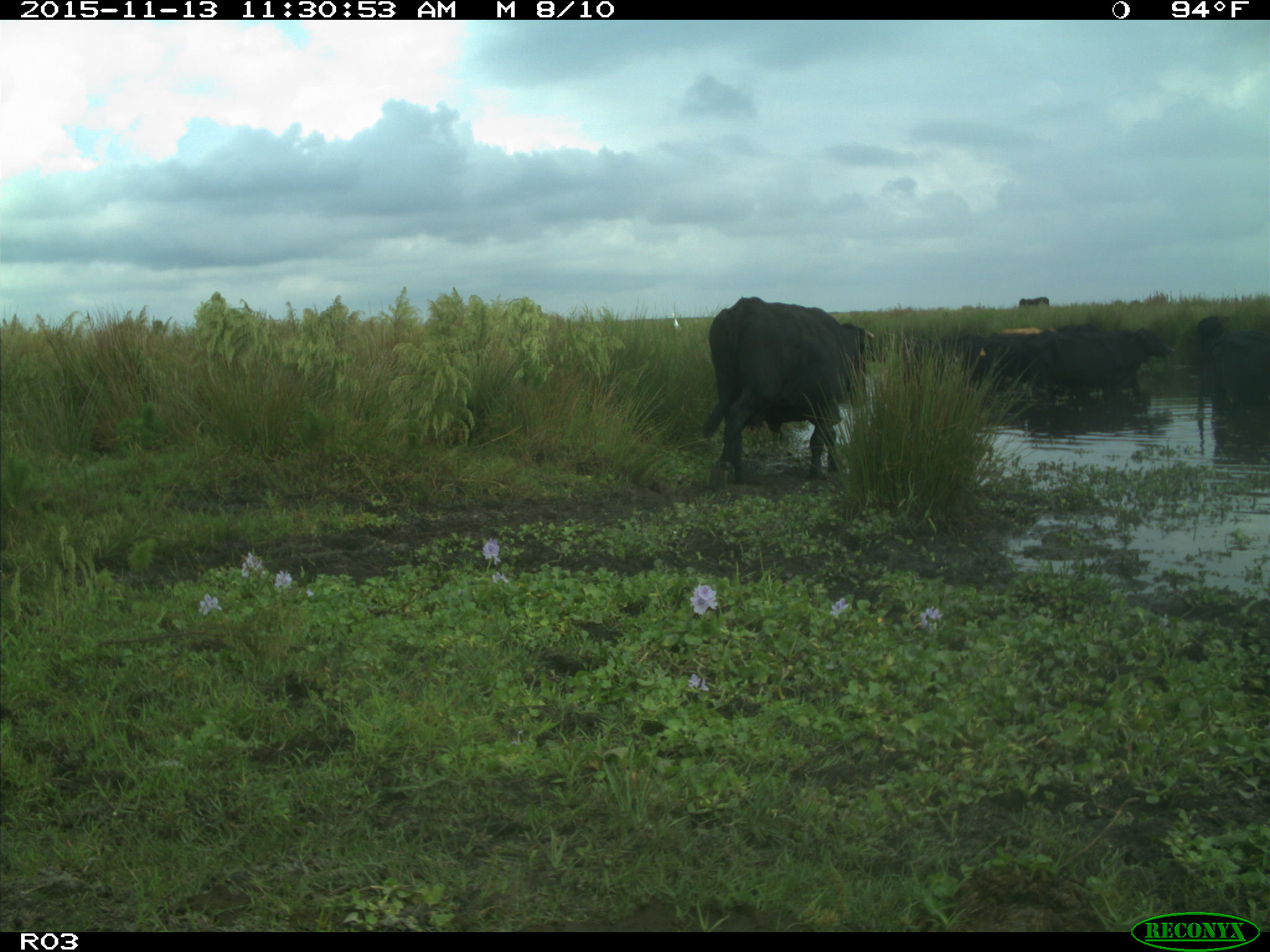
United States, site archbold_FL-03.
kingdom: Animalia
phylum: Chordata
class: Mammalia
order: Artiodactyla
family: Bovidae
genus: Bos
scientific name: Bos taurus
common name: domestic cow